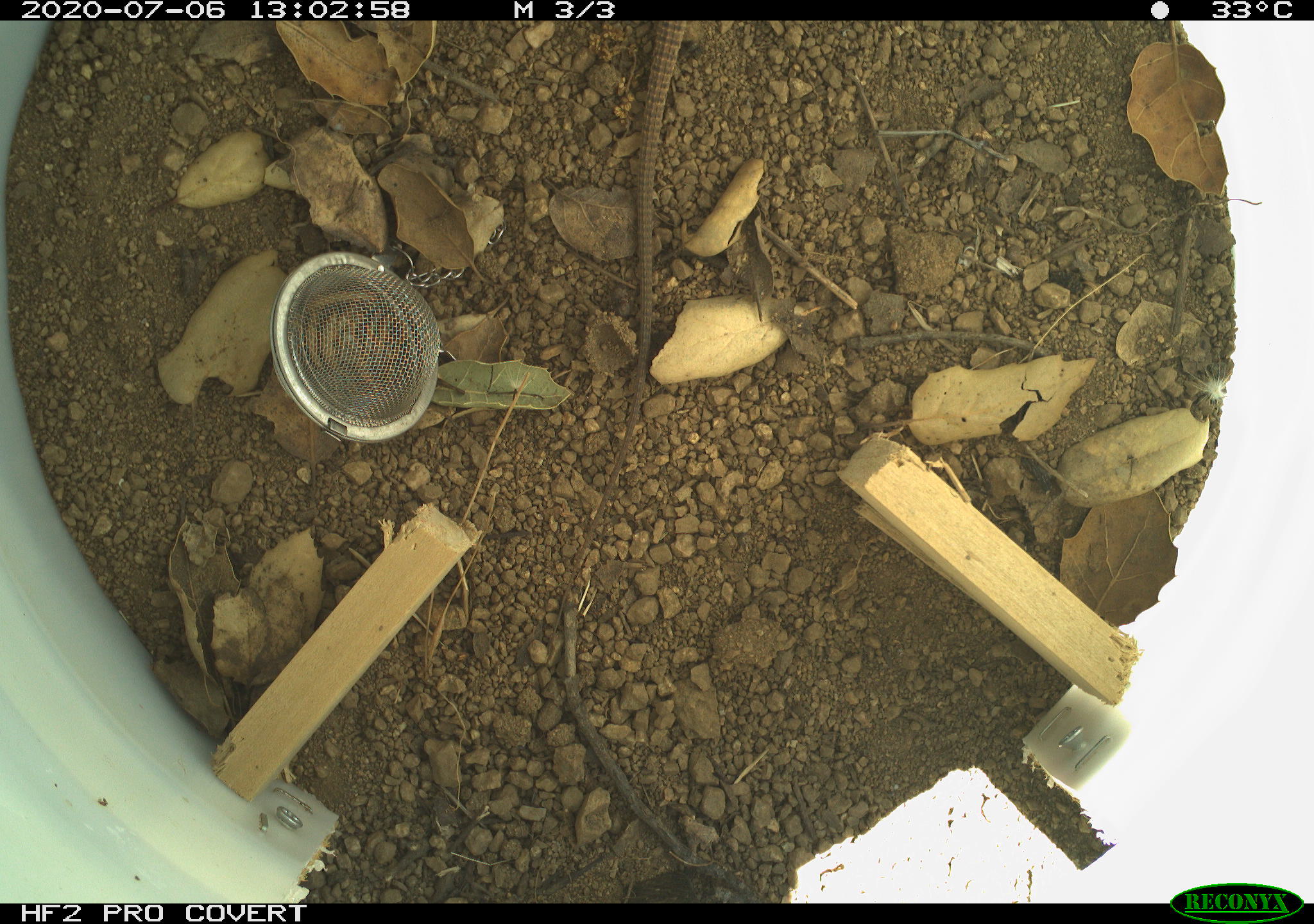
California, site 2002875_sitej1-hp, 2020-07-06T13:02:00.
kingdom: Animalia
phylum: Chordata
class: Reptilia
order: Squamata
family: Teiidae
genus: Aspidoscelis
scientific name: Aspidoscelis tigris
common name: western whiptail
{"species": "western whiptail (Aspidoscelis tigris)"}